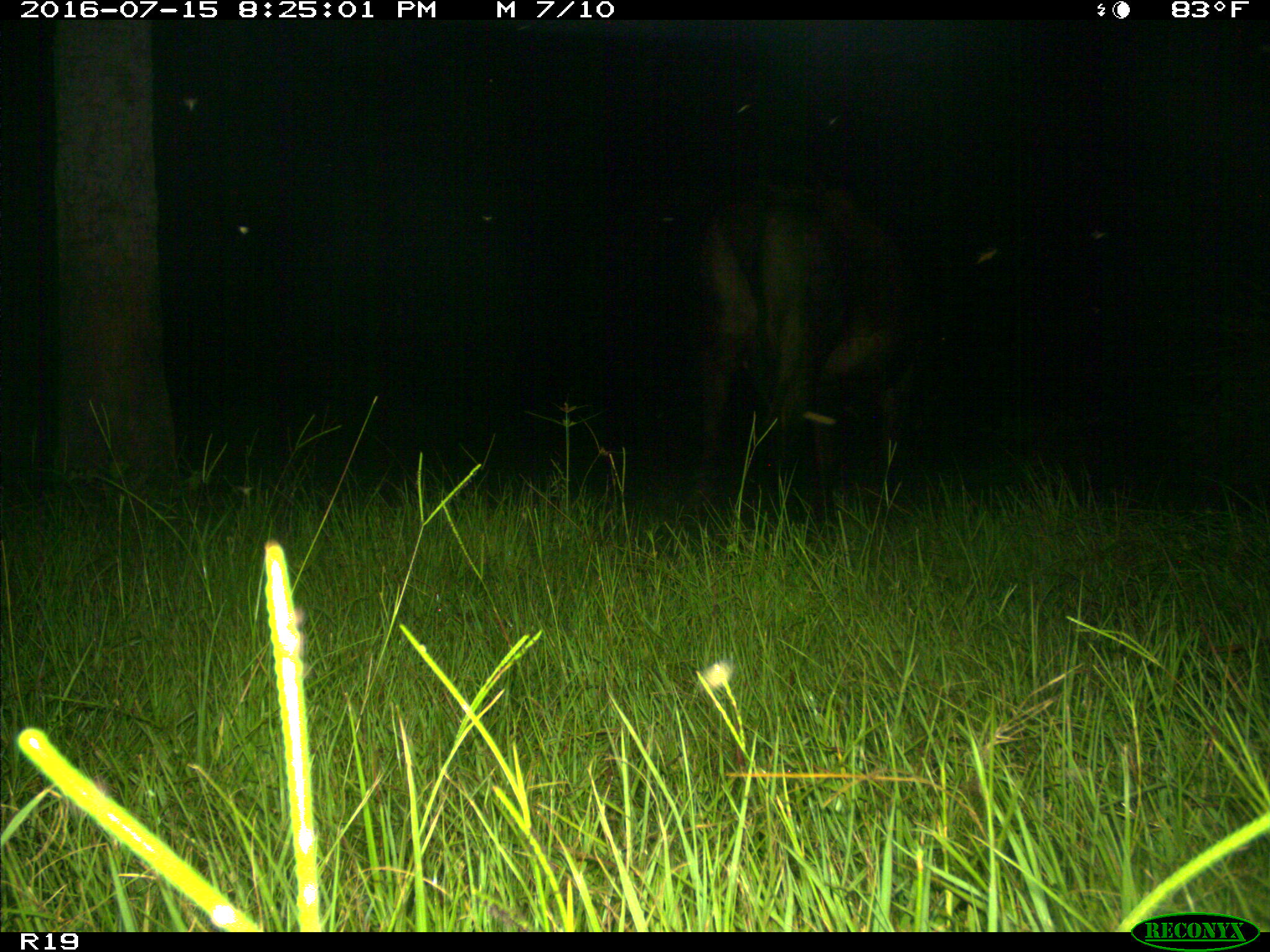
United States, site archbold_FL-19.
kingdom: Animalia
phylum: Chordata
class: Mammalia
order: Artiodactyla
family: Bovidae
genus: Bos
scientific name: Bos taurus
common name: domestic cow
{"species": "Bos taurus (domestic cow)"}